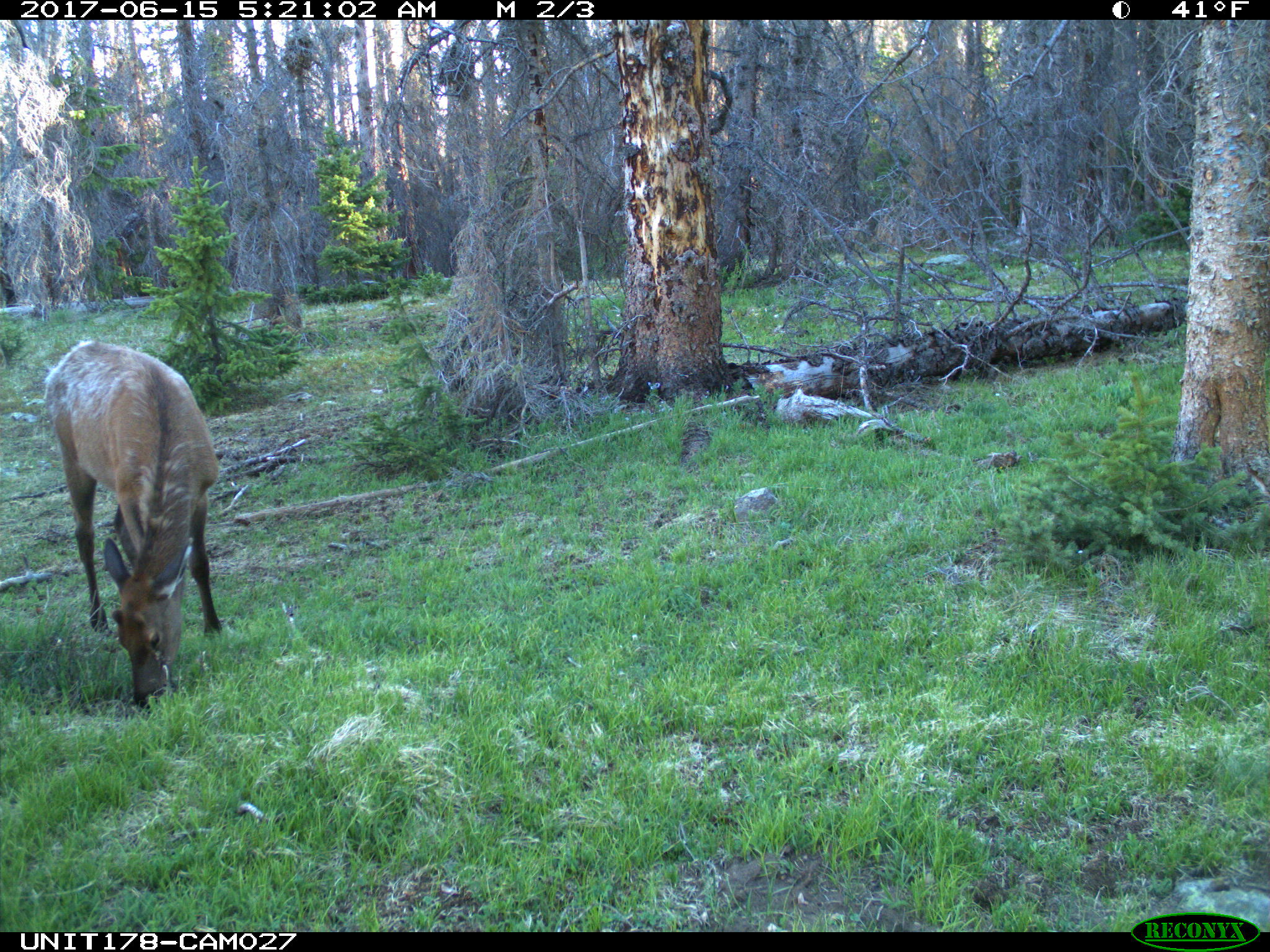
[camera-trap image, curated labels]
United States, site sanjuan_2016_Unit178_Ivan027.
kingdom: Animalia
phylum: Chordata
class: Mammalia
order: Artiodactyla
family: Cervidae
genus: Cervus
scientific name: Cervus elaphus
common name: red deer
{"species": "Cervus elaphus (red deer)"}